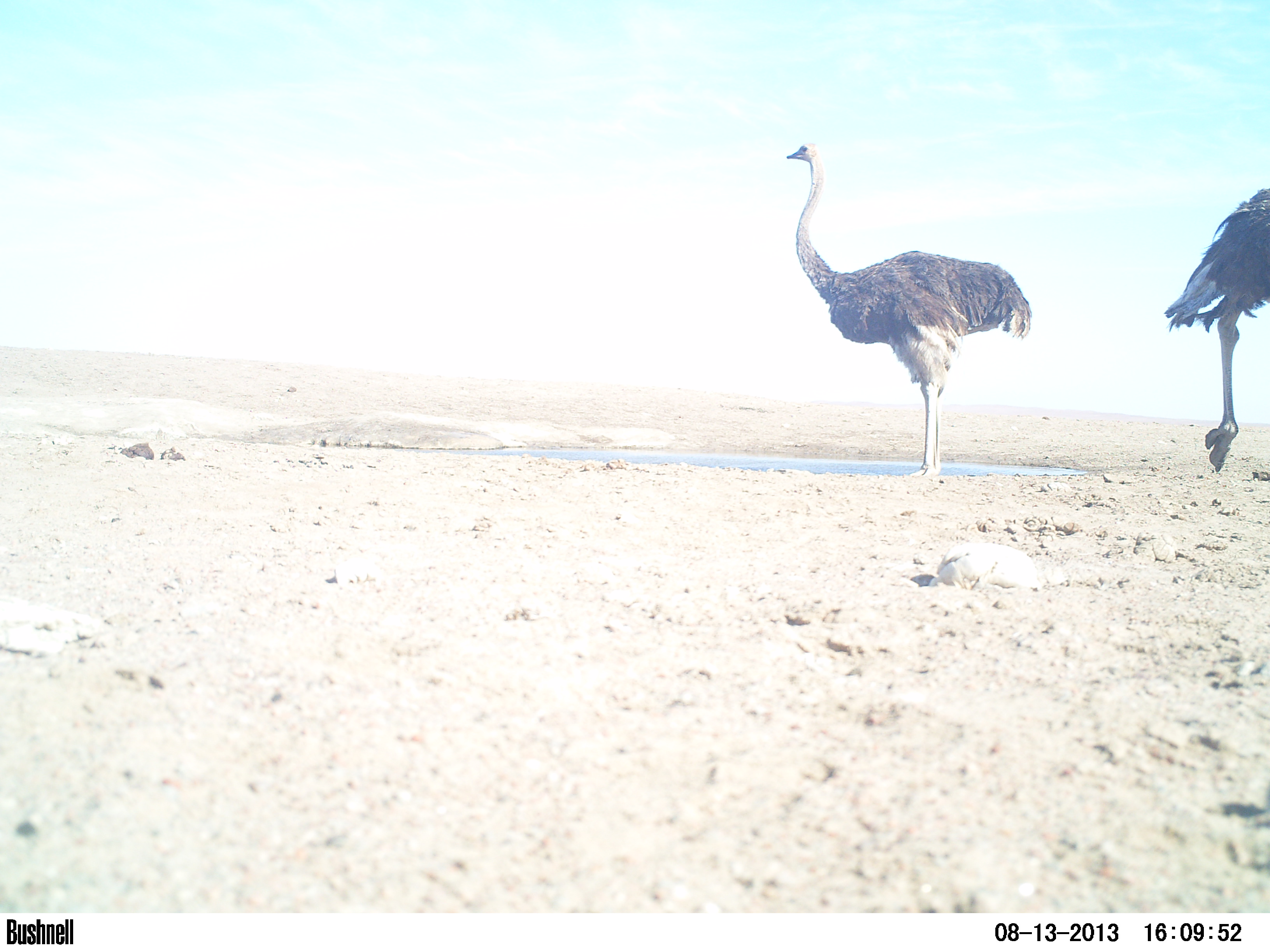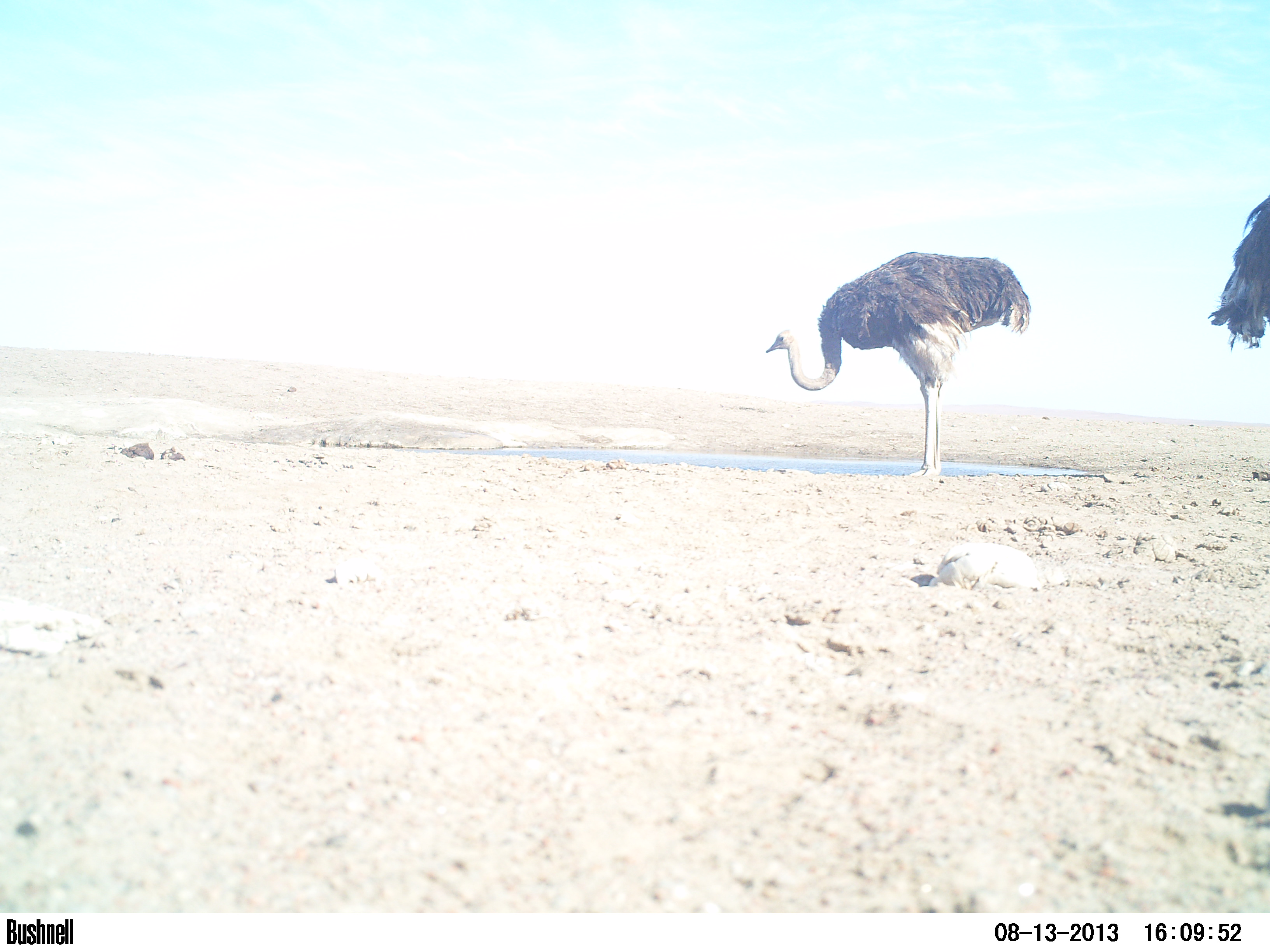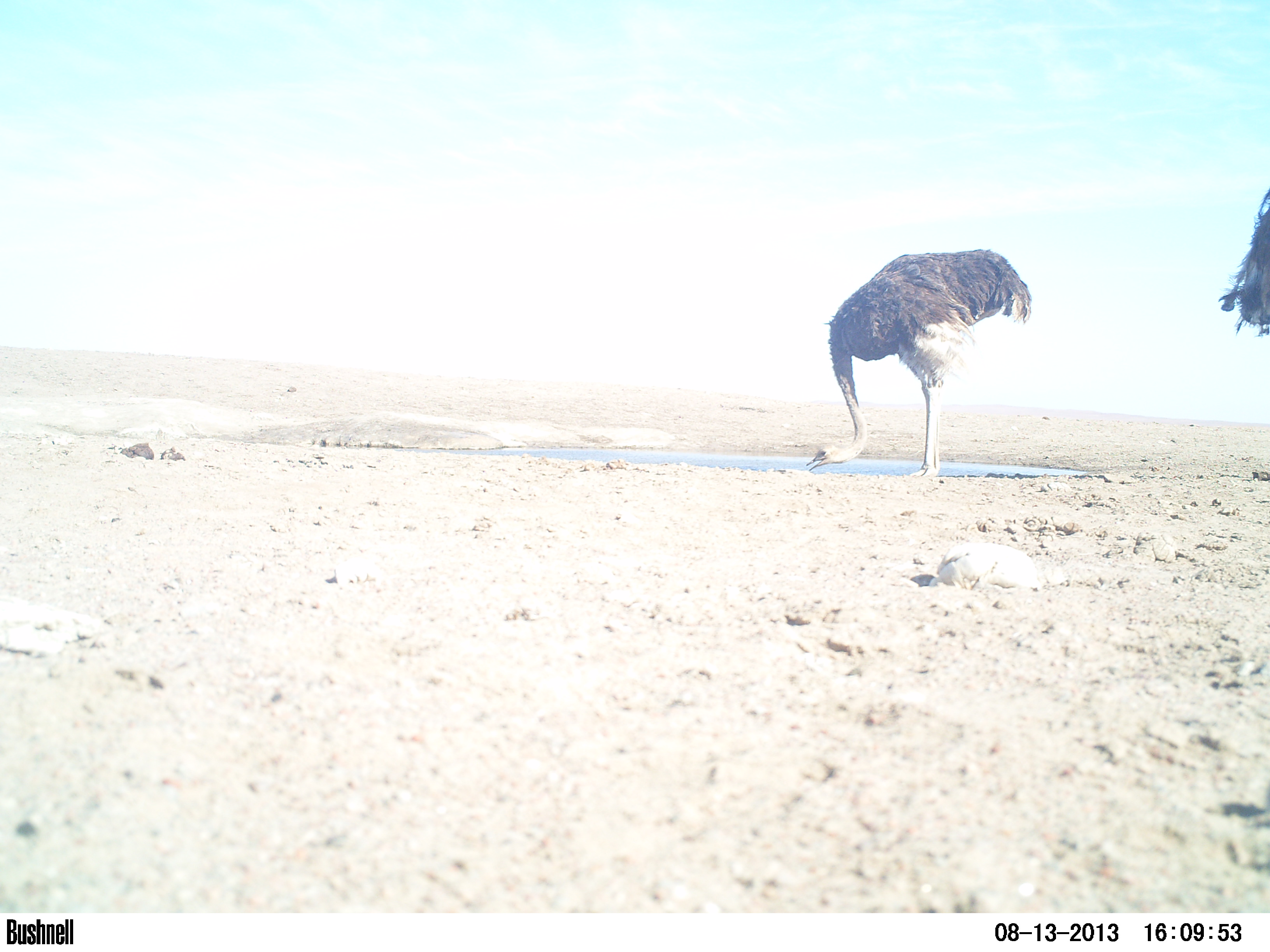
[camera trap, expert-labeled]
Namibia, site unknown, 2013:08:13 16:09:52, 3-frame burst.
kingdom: Animalia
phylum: Chordata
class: Aves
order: Struthioniformes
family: Struthionidae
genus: Struthio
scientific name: Struthio camelus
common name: common ostrich